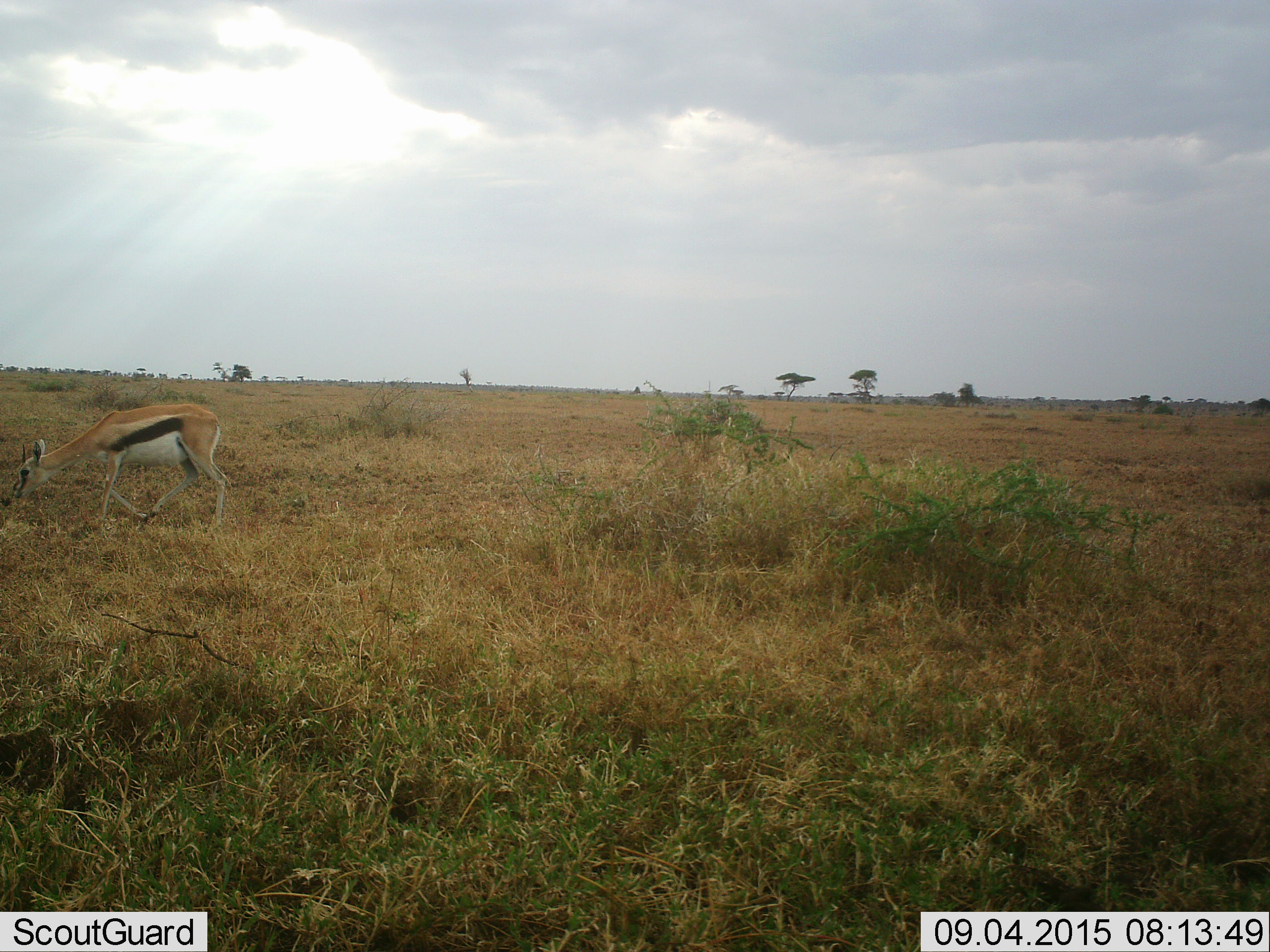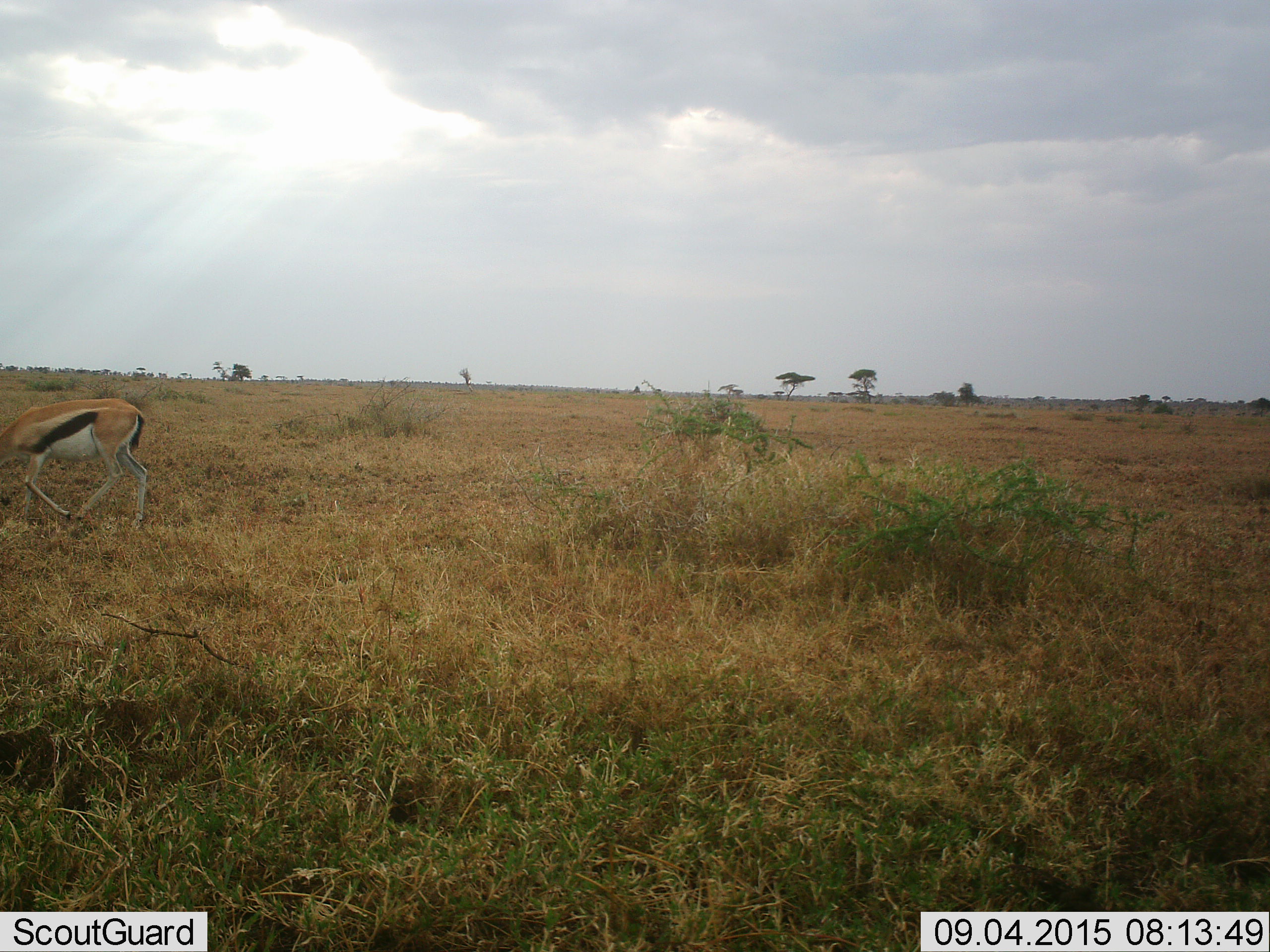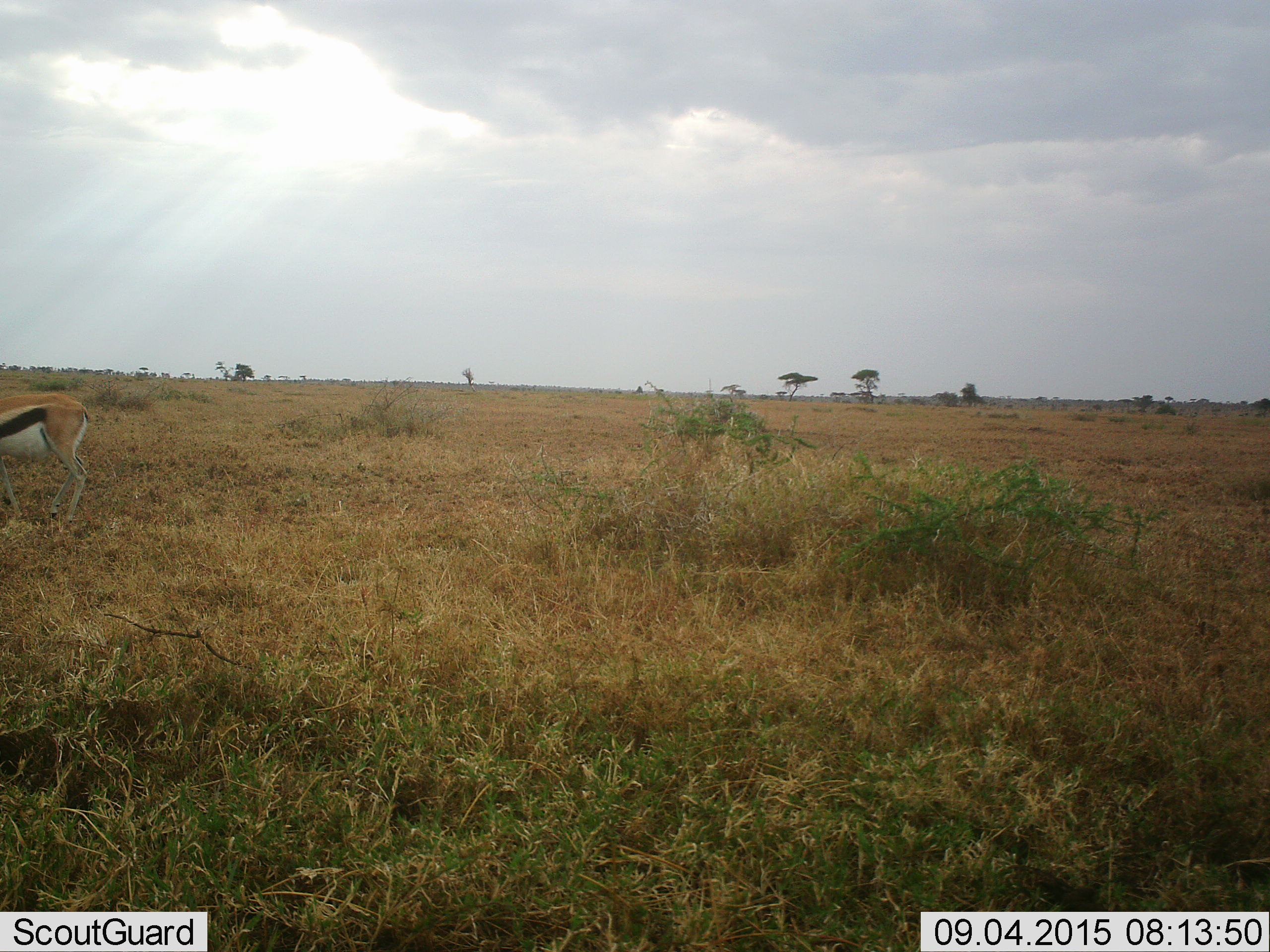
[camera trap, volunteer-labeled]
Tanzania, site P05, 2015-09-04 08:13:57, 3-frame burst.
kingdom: Animalia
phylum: Chordata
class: Mammalia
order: Artiodactyla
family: Bovidae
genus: Eudorcas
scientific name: Eudorcas thomsonii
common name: thomson's gazelle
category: gazellethomsons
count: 1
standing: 0%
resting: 0%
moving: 88%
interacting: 0%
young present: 12%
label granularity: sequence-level